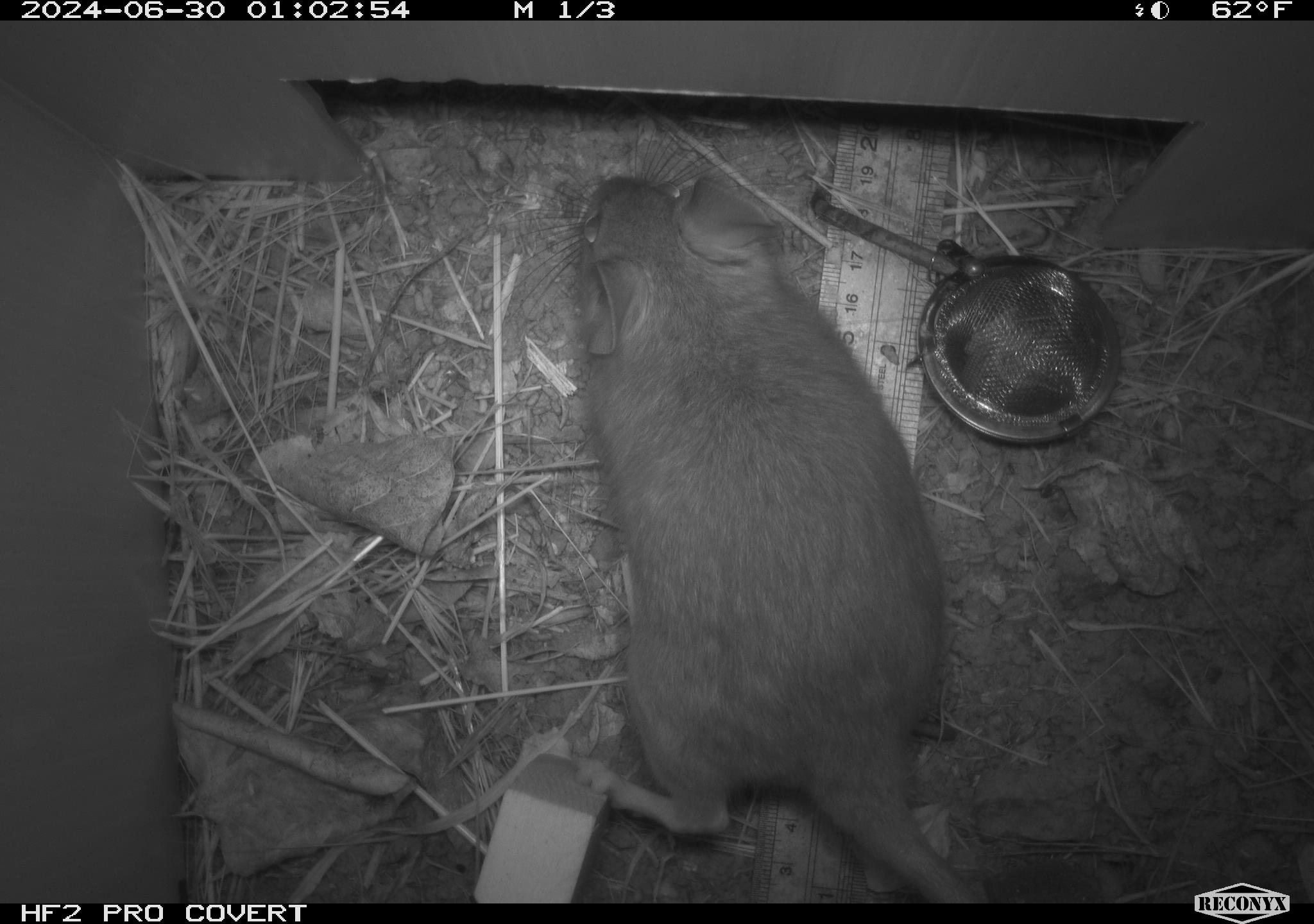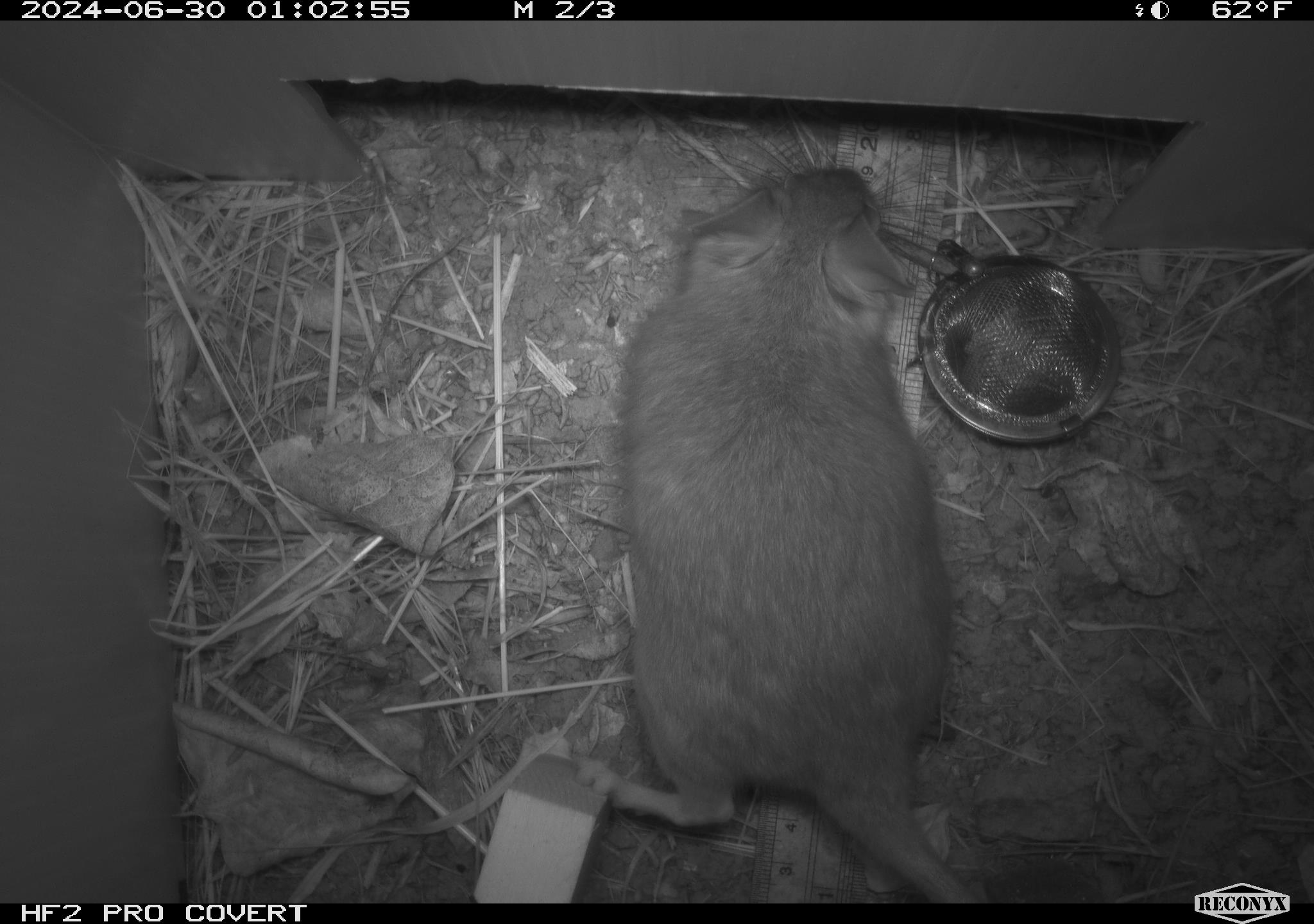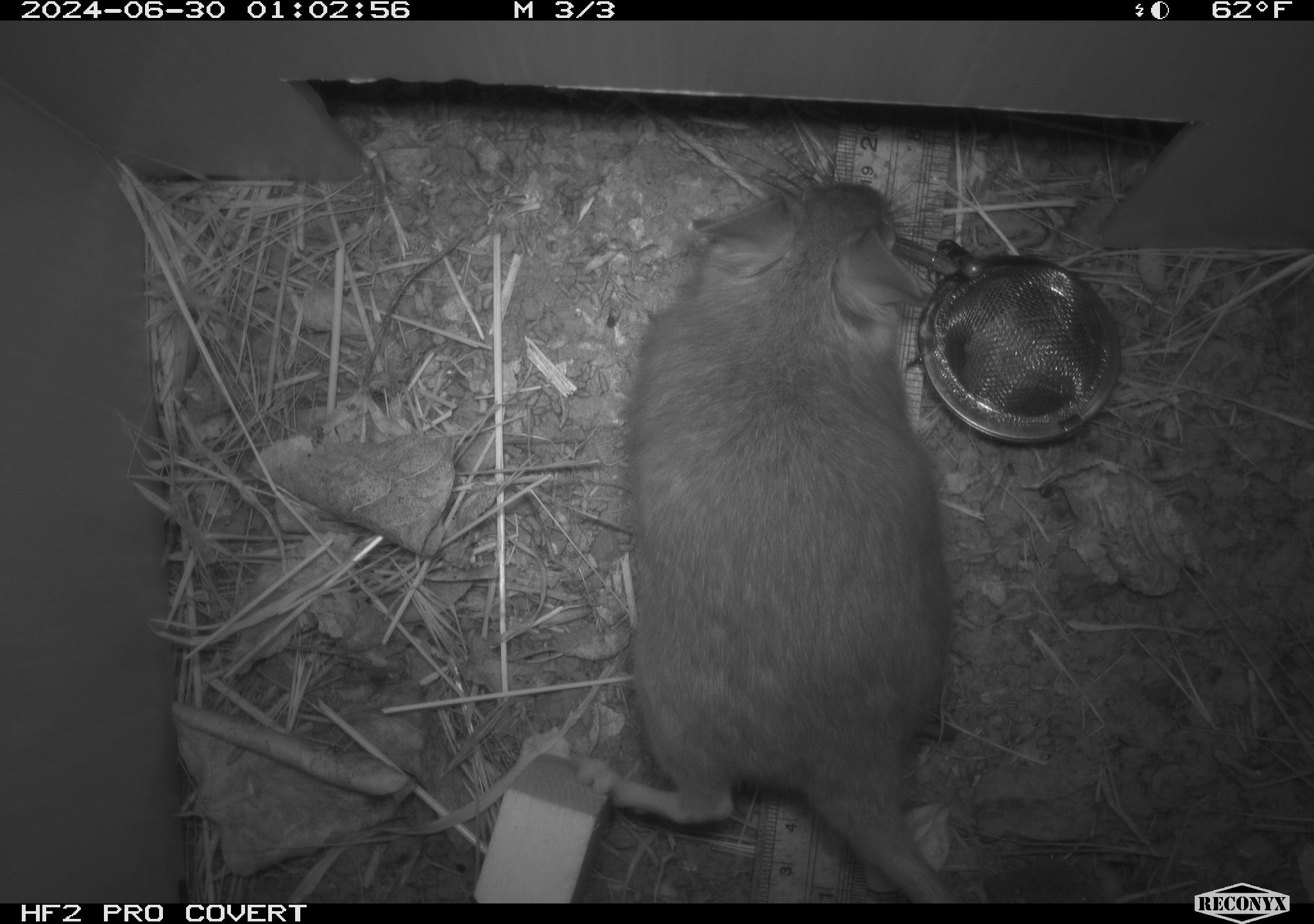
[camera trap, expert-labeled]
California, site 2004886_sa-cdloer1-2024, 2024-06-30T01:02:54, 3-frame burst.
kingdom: Animalia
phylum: Chordata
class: Mammalia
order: Rodentia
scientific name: Rodentia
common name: woodrat or rat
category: woodrat or rat species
Woodrat or rat species (woodrat or rat) (Rodentia).